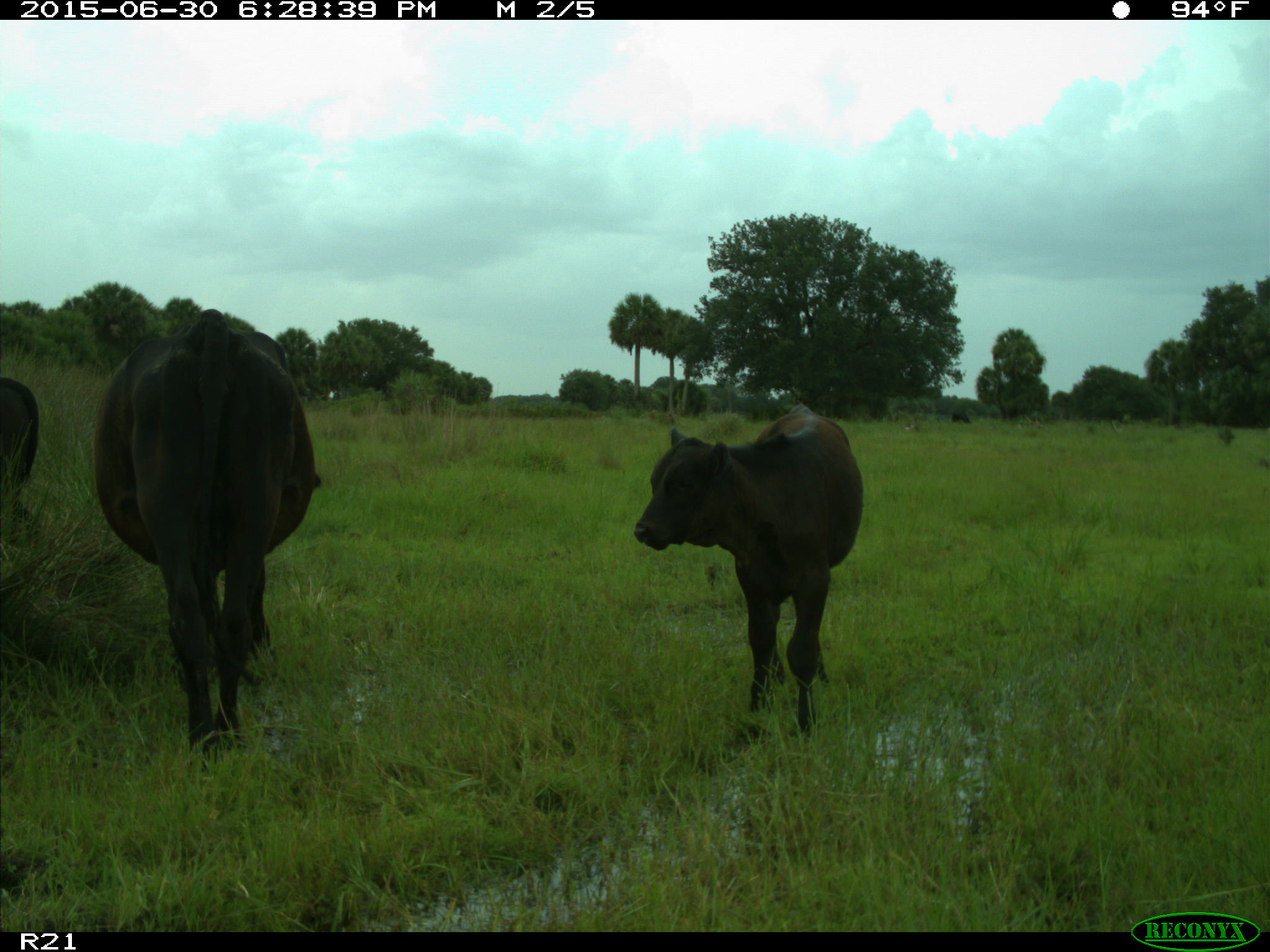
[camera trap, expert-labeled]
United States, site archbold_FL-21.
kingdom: Animalia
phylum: Chordata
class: Mammalia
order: Artiodactyla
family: Bovidae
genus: Bos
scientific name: Bos taurus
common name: domestic cow